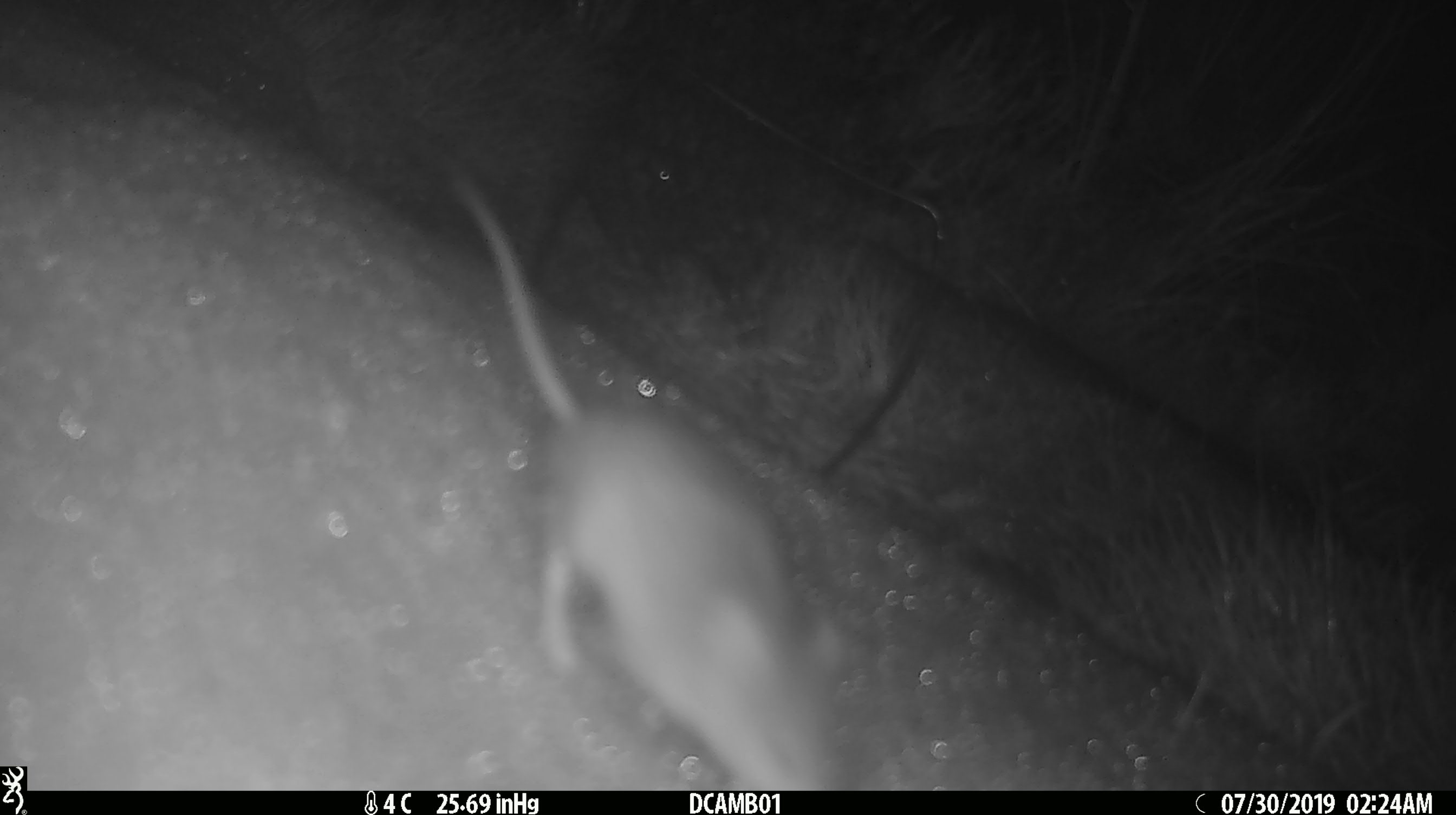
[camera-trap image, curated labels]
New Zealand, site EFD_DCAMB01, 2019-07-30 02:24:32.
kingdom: Animalia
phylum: Chordata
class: Mammalia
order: Rodentia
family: Muridae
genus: Mus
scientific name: Mus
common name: mouse